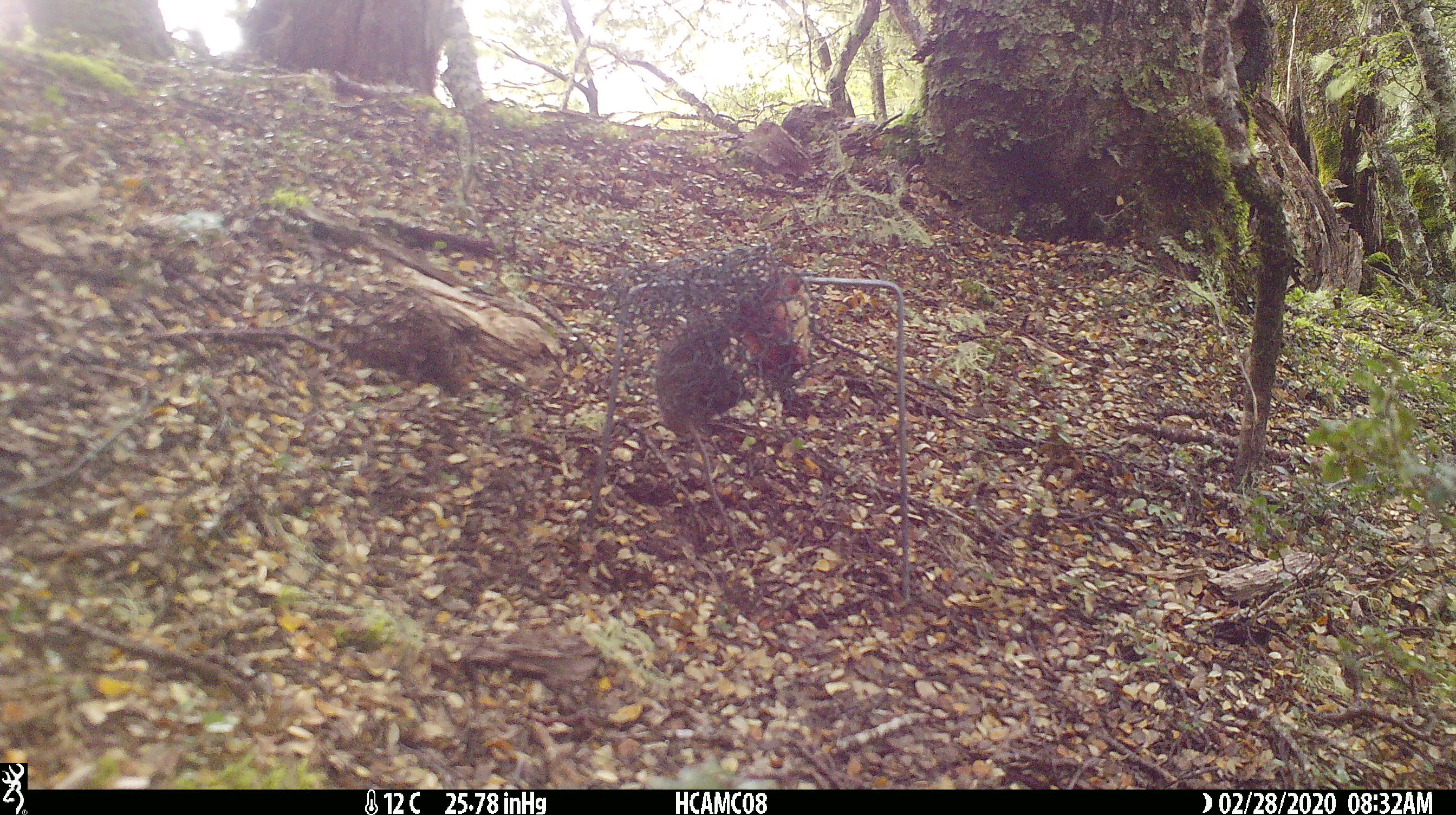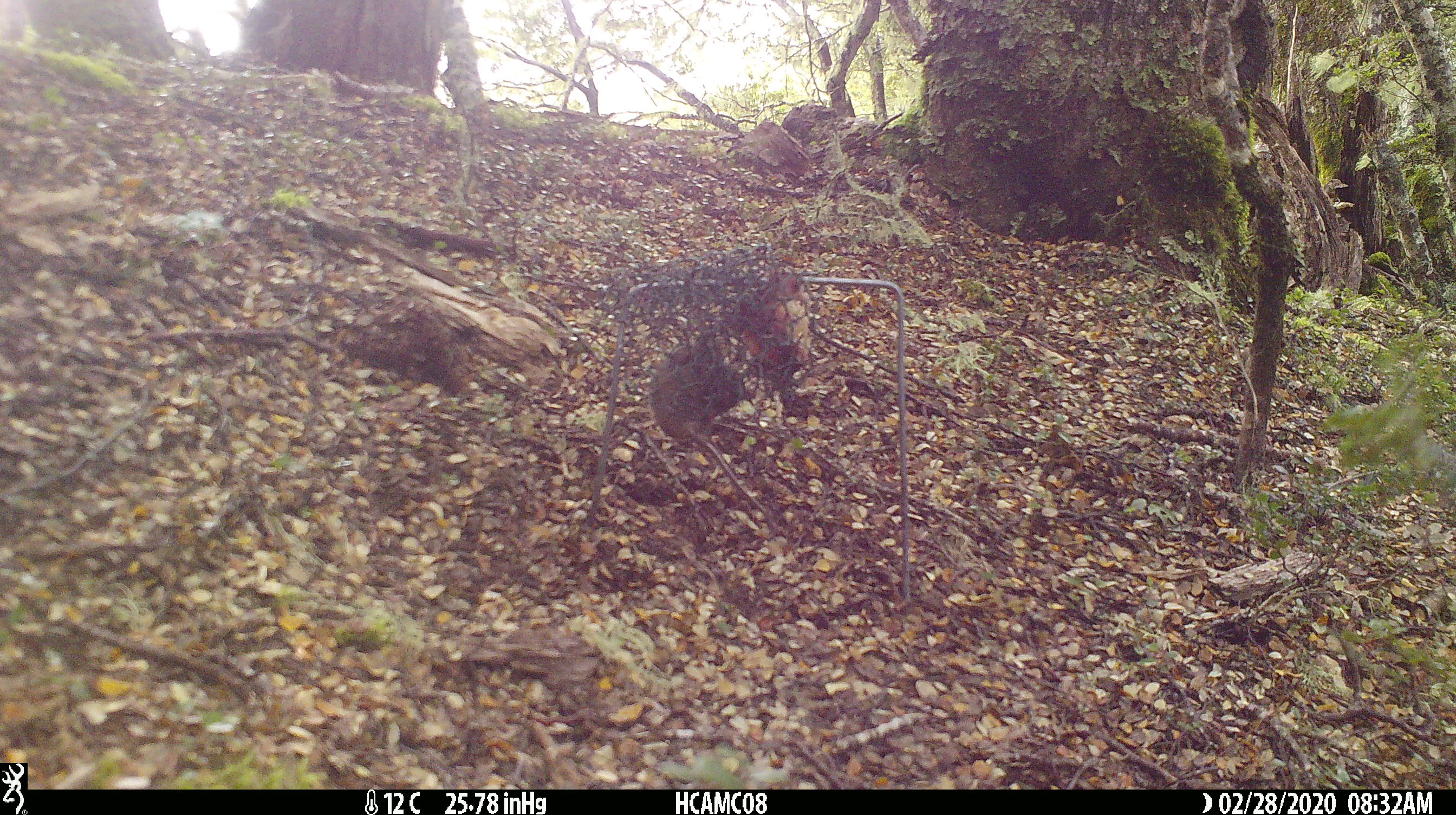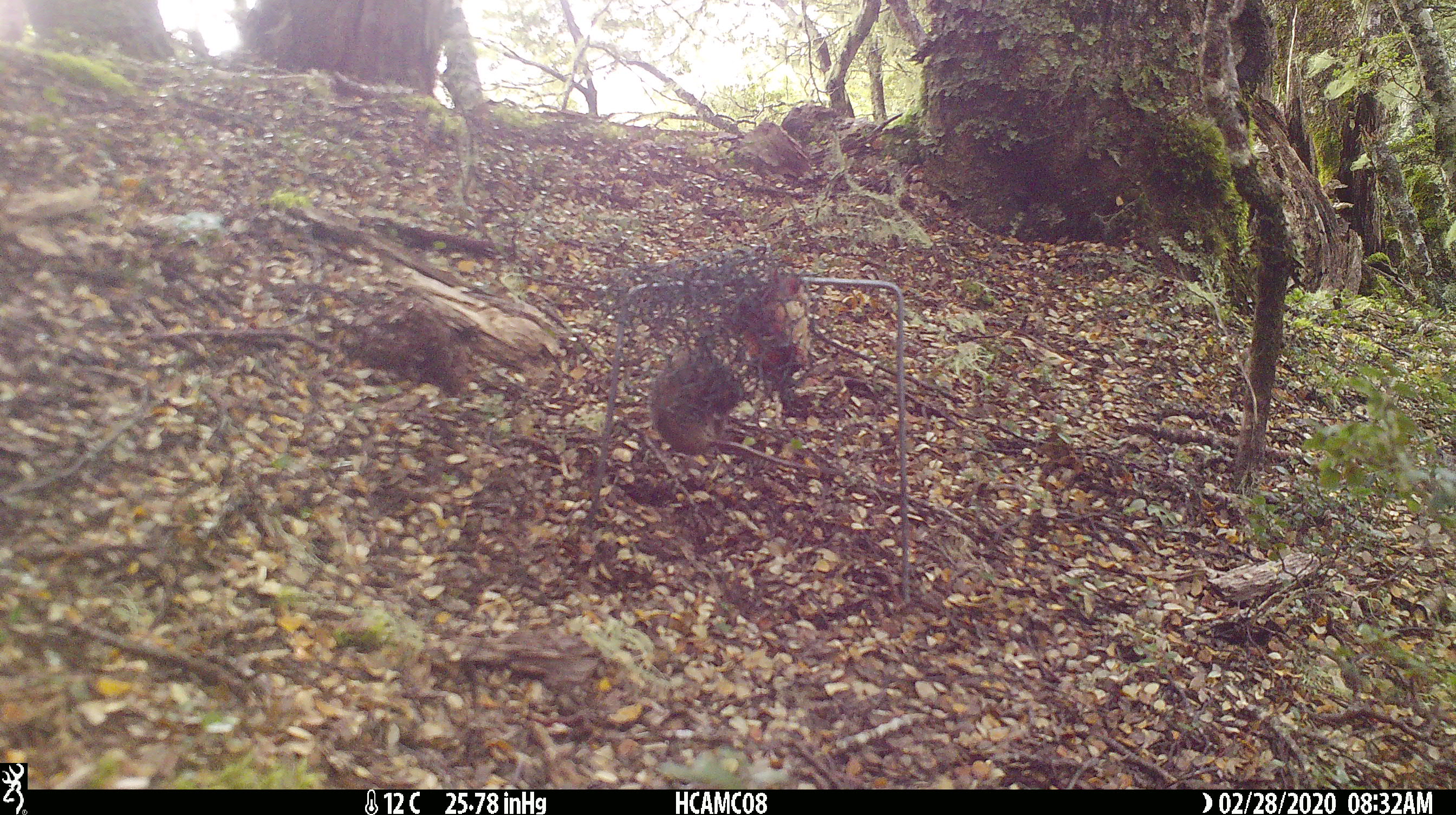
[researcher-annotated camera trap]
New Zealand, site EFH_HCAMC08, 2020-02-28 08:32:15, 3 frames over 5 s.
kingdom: Animalia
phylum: Chordata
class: Mammalia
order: Rodentia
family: Muridae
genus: Mus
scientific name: Mus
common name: mouse